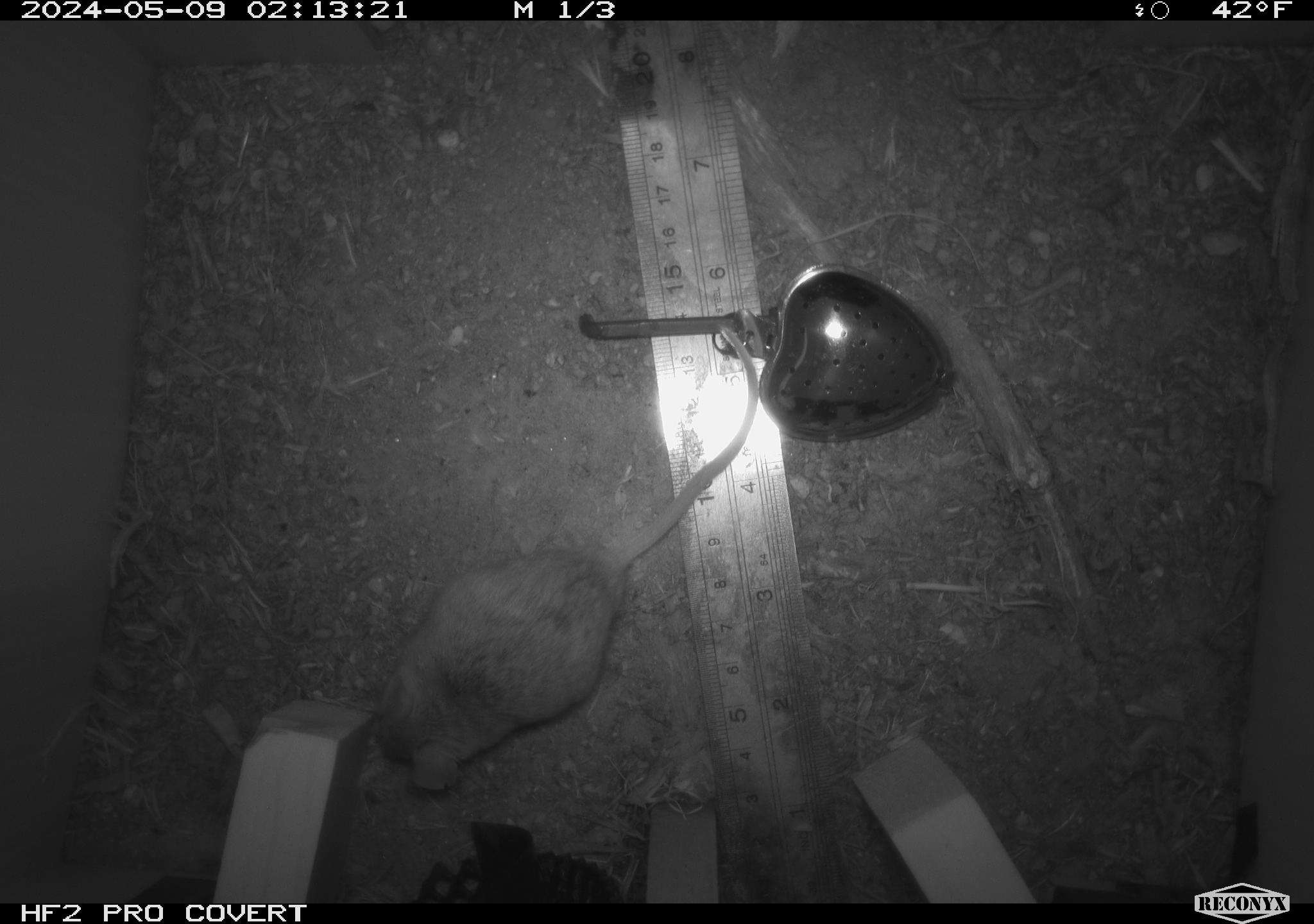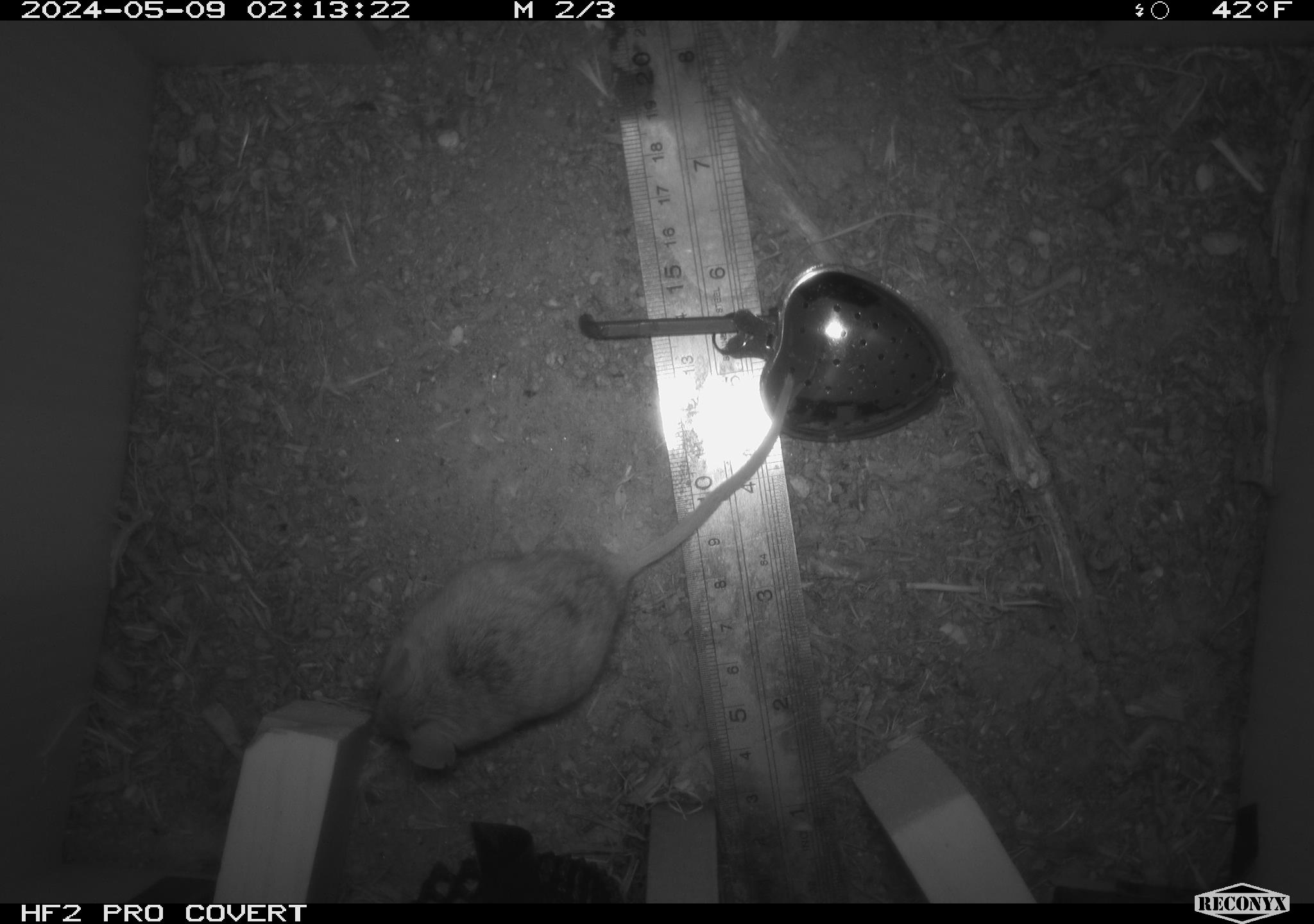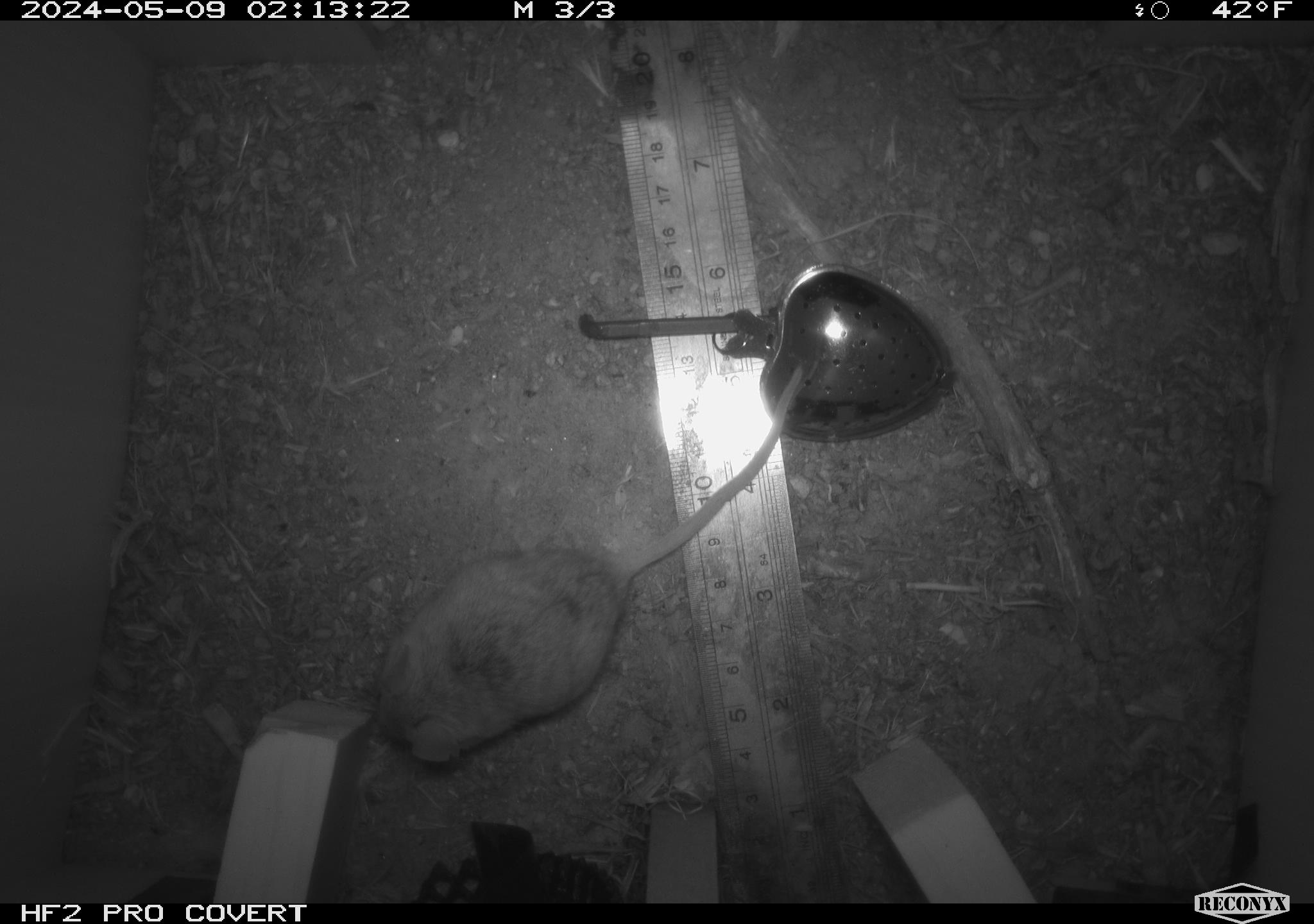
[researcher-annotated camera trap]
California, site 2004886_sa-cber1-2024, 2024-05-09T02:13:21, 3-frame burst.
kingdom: Animalia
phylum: Chordata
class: Mammalia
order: Rodentia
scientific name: Rodentia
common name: mouse species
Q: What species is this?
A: Mouse species (Rodentia).